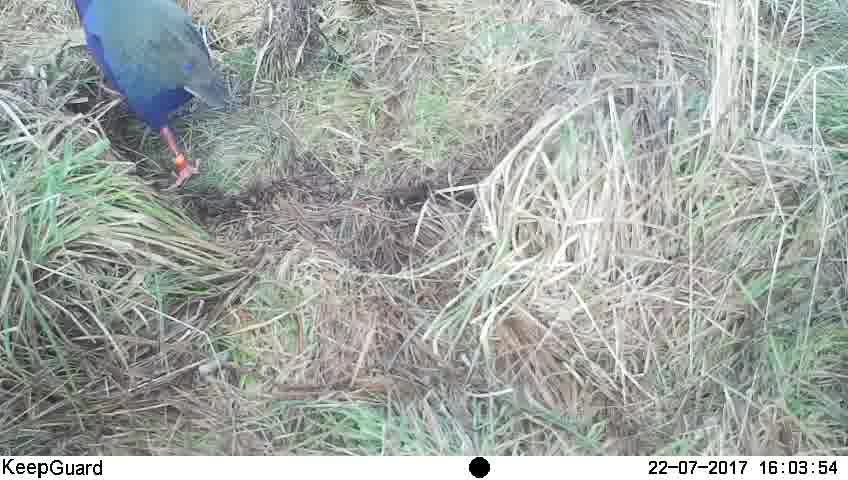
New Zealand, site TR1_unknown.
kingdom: Animalia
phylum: Chordata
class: Aves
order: Gruiformes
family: Rallidae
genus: Porphyrio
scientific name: Porphyrio mantelli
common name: takahe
Takahe (Porphyrio mantelli).